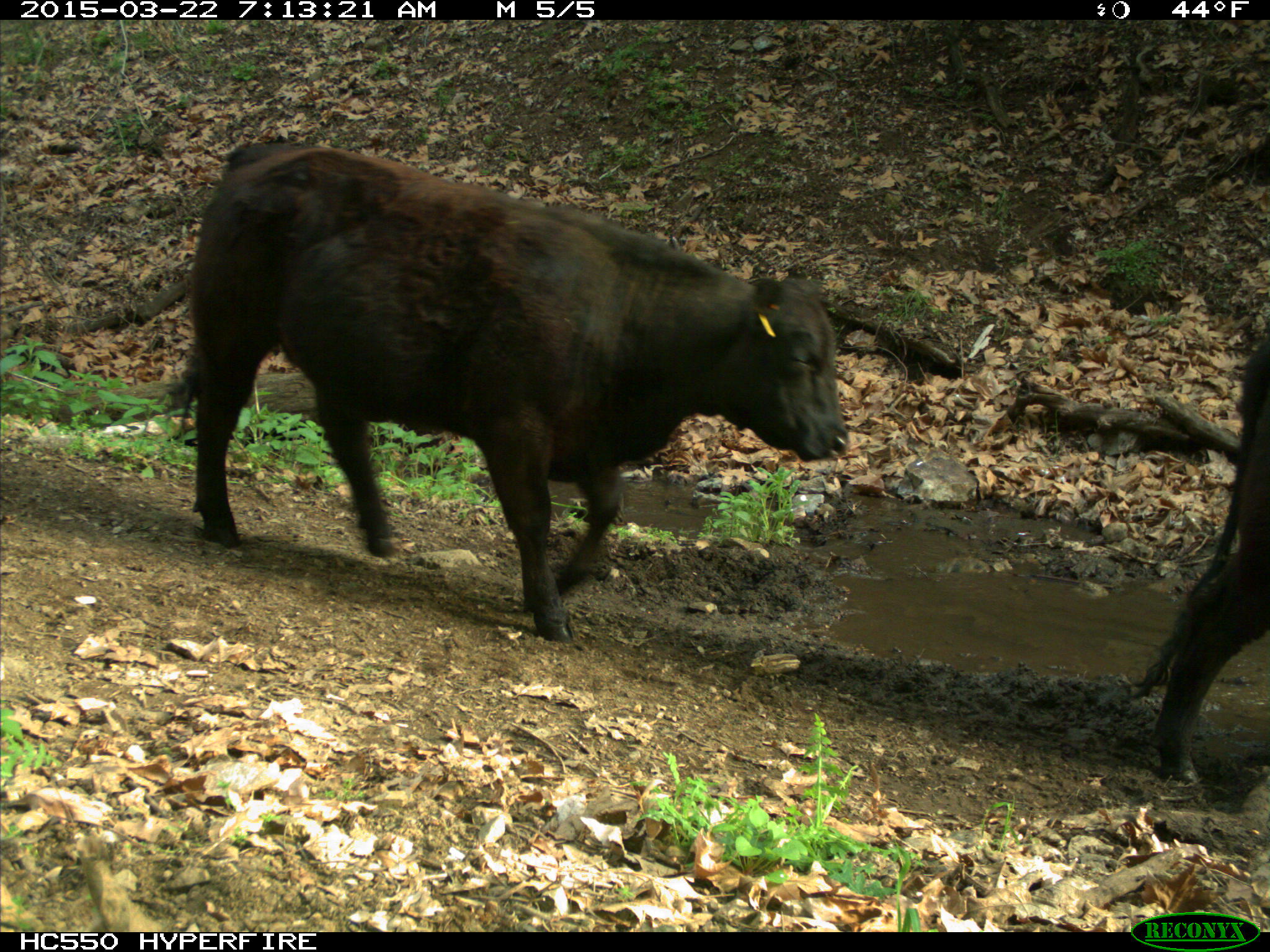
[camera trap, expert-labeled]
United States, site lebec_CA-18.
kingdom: Animalia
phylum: Chordata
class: Mammalia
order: Artiodactyla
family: Bovidae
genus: Bos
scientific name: Bos taurus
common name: domestic cow